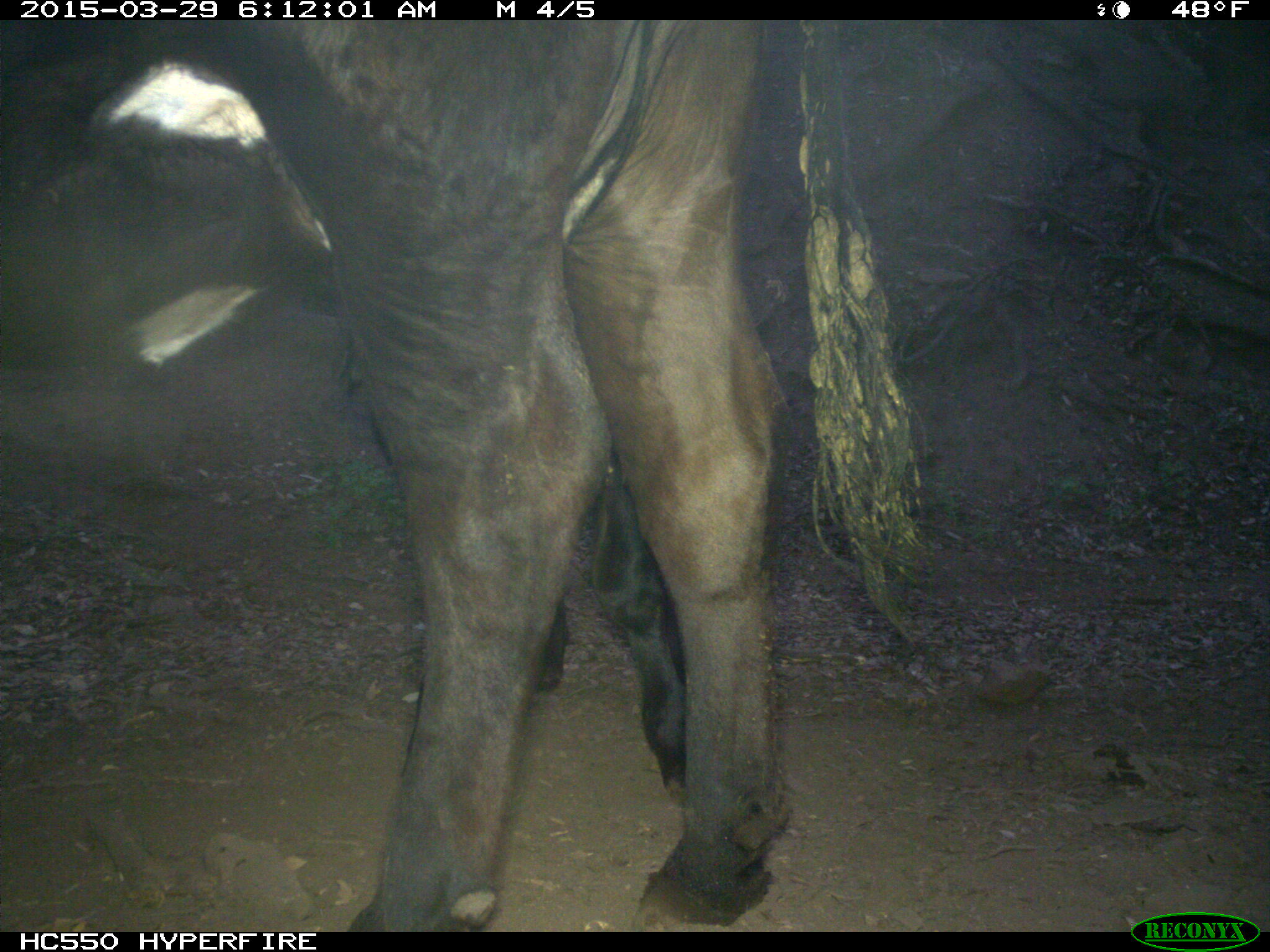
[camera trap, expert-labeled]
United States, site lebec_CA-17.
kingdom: Animalia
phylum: Chordata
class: Mammalia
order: Artiodactyla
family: Bovidae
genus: Bos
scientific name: Bos taurus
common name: domestic cow